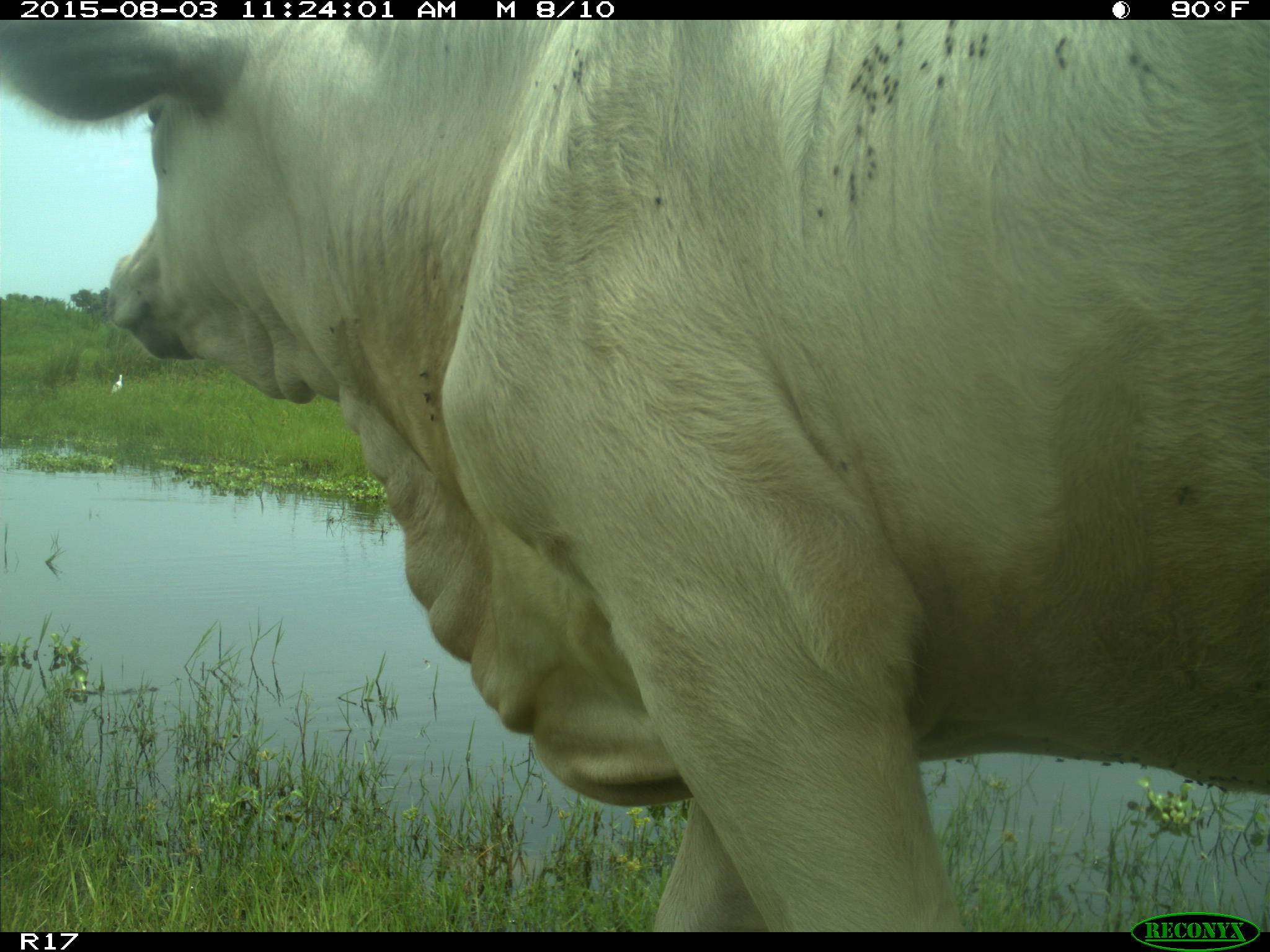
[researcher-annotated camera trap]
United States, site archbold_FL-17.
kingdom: Animalia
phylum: Chordata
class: Mammalia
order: Artiodactyla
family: Bovidae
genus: Bos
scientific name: Bos taurus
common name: domestic cow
Bos taurus (domestic cow).